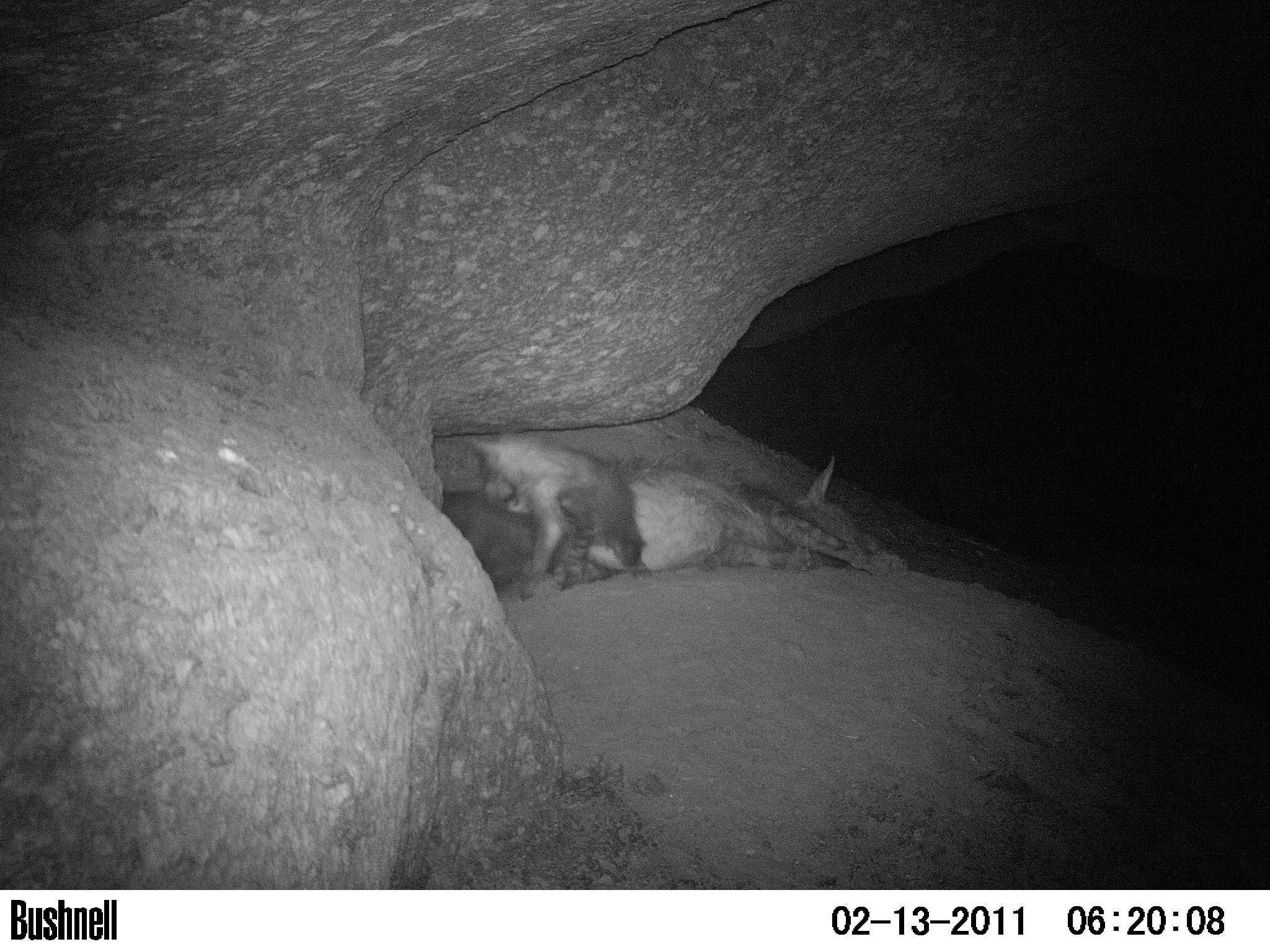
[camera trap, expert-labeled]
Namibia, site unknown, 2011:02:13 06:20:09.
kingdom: Animalia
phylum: Chordata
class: Mammalia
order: Carnivora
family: Hyaenidae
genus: Parahyaena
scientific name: Parahyaena brunnea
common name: brown hyena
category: hyaena brunnea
Hyaena brunnea (brown hyena) (Parahyaena brunnea).